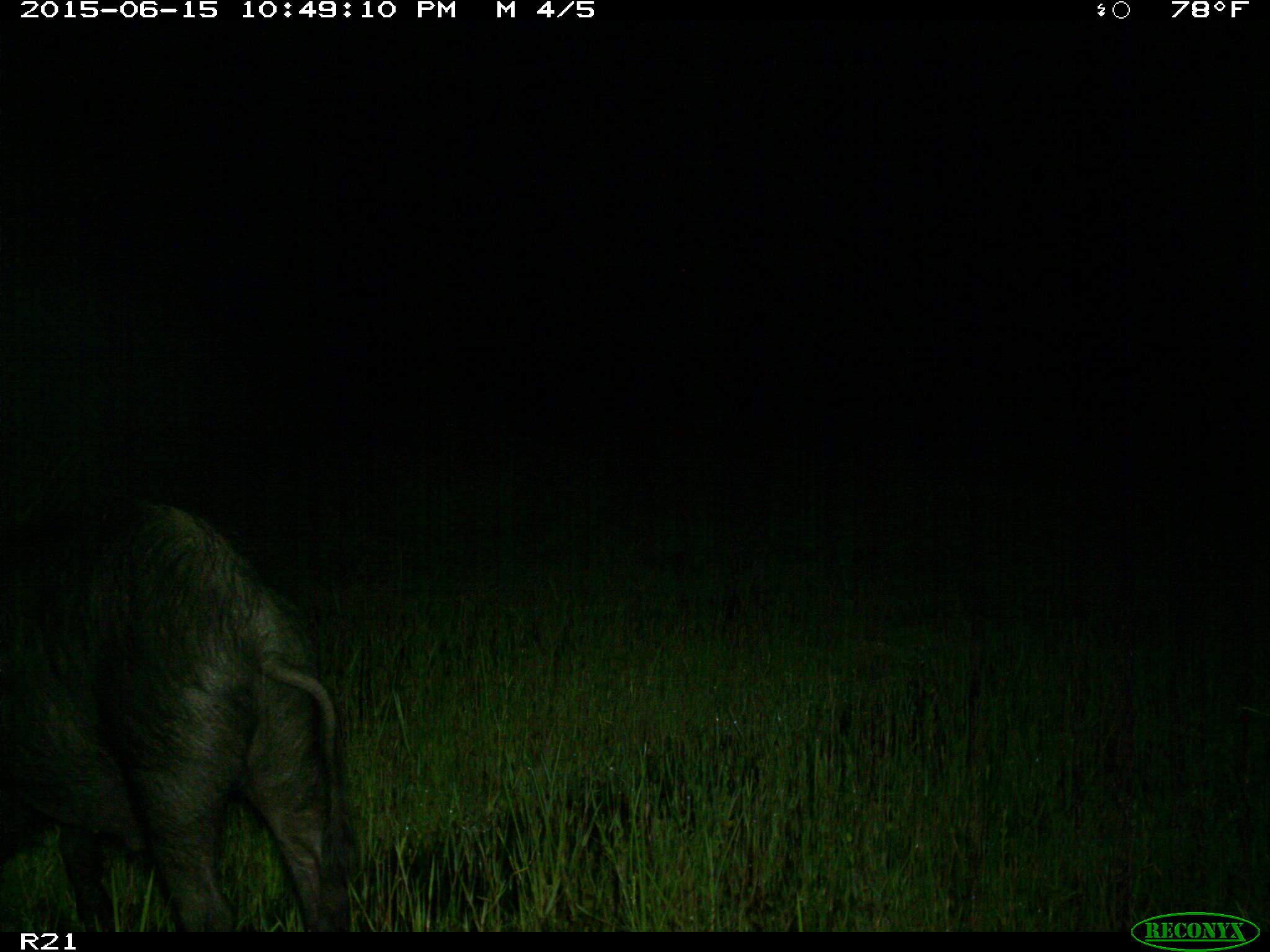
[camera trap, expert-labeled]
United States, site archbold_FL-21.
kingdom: Animalia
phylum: Chordata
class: Mammalia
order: Artiodactyla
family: Suidae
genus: Sus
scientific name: Sus scrofa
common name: wild boar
Sus scrofa (wild boar).